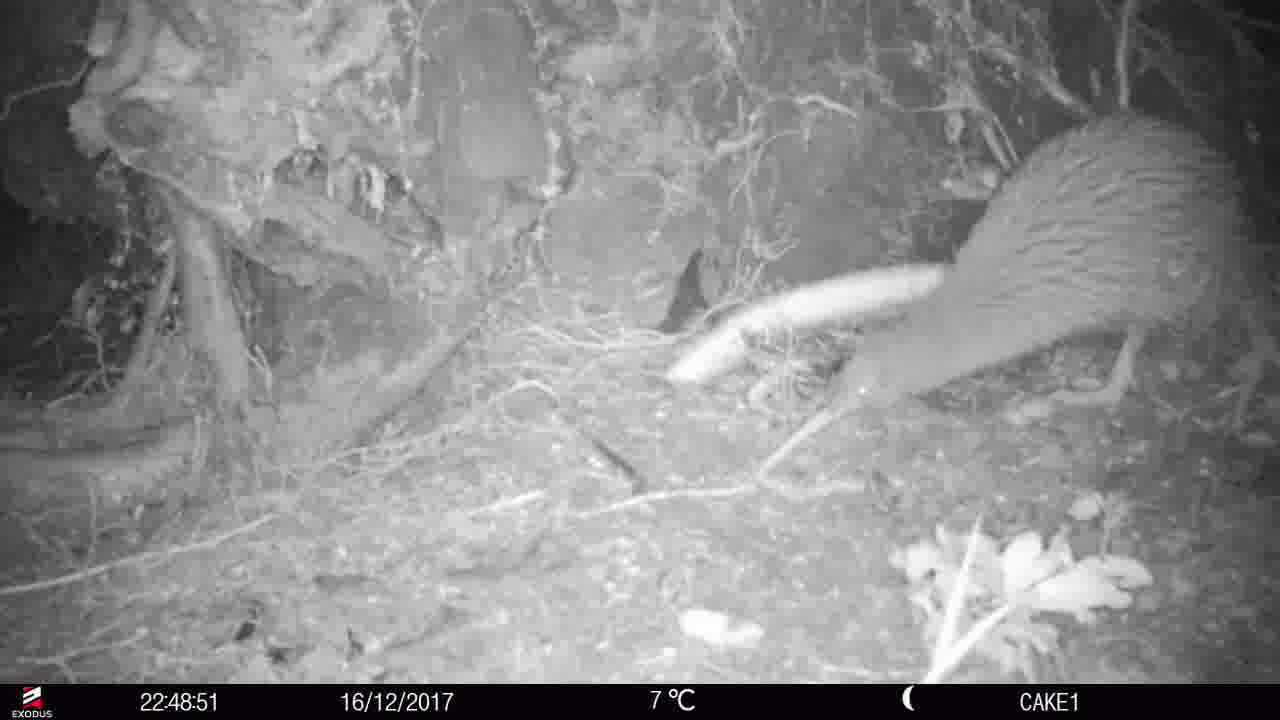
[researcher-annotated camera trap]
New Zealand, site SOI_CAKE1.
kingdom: Animalia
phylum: Chordata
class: Aves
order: Apterygiformes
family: Apterygidae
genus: Apteryx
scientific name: Apteryx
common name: kiwi